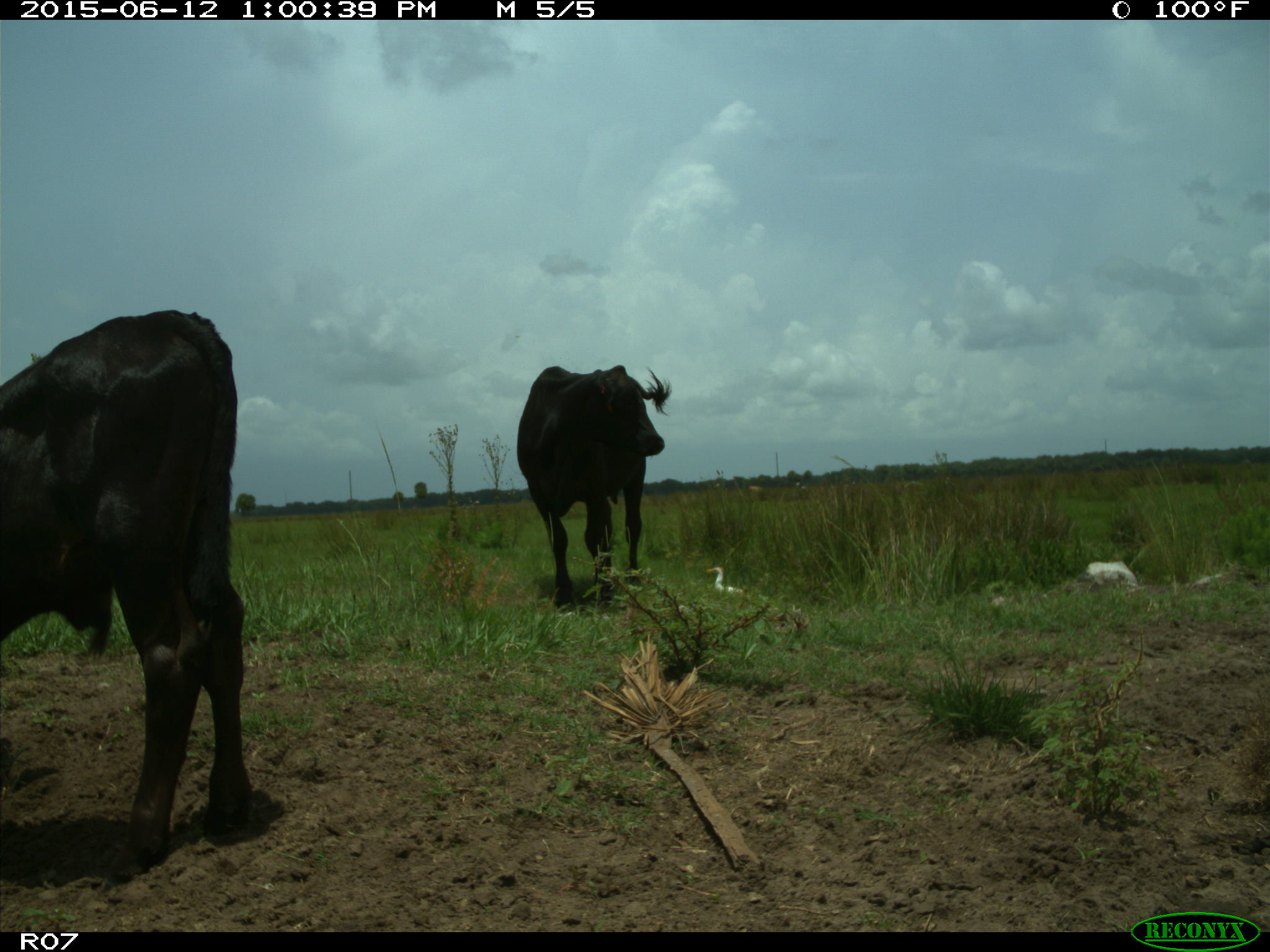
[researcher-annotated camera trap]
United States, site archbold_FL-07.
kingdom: Animalia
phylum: Chordata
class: Mammalia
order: Artiodactyla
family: Bovidae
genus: Bos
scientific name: Bos taurus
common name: domestic cow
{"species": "Bos taurus (domestic cow)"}